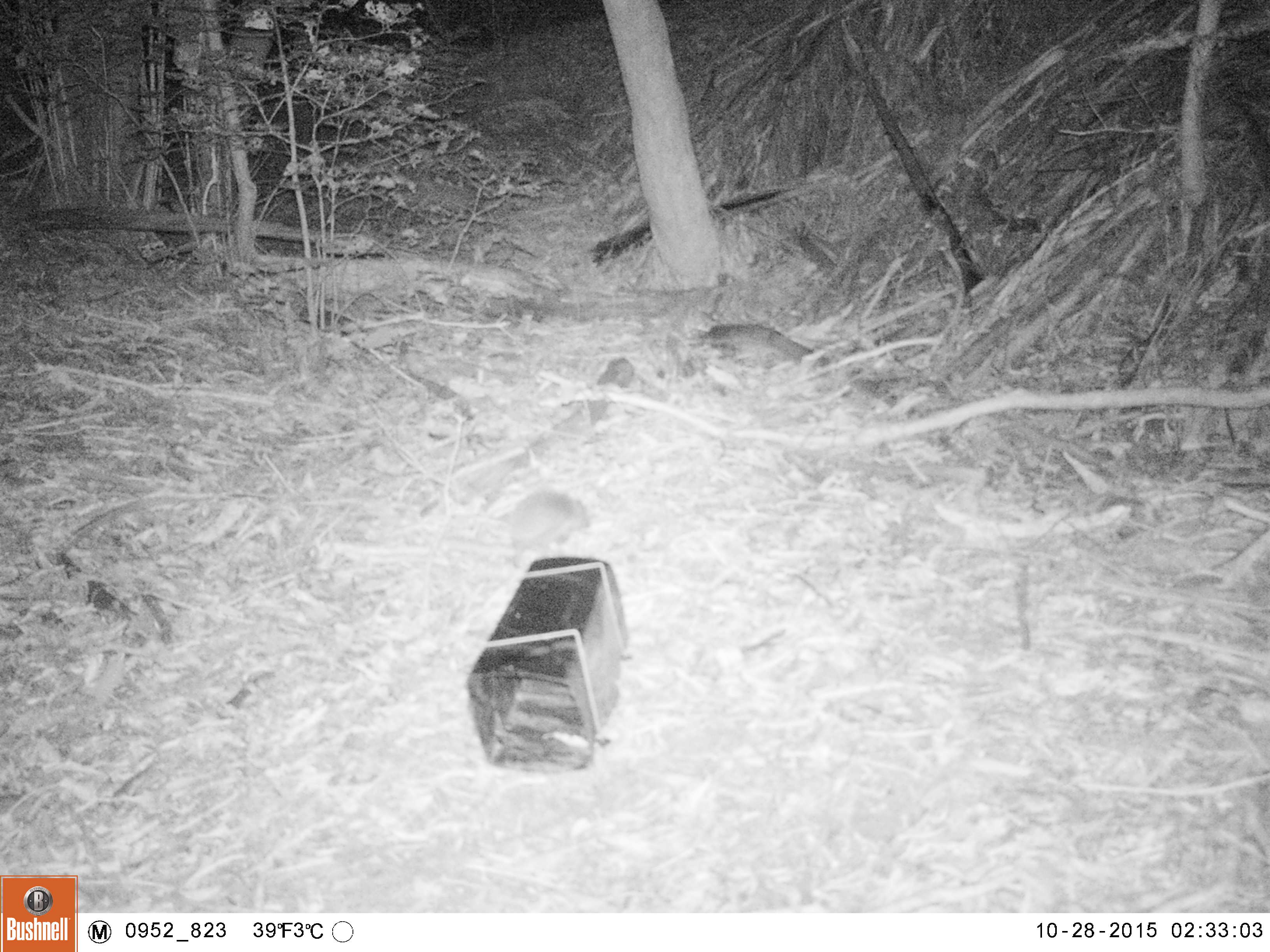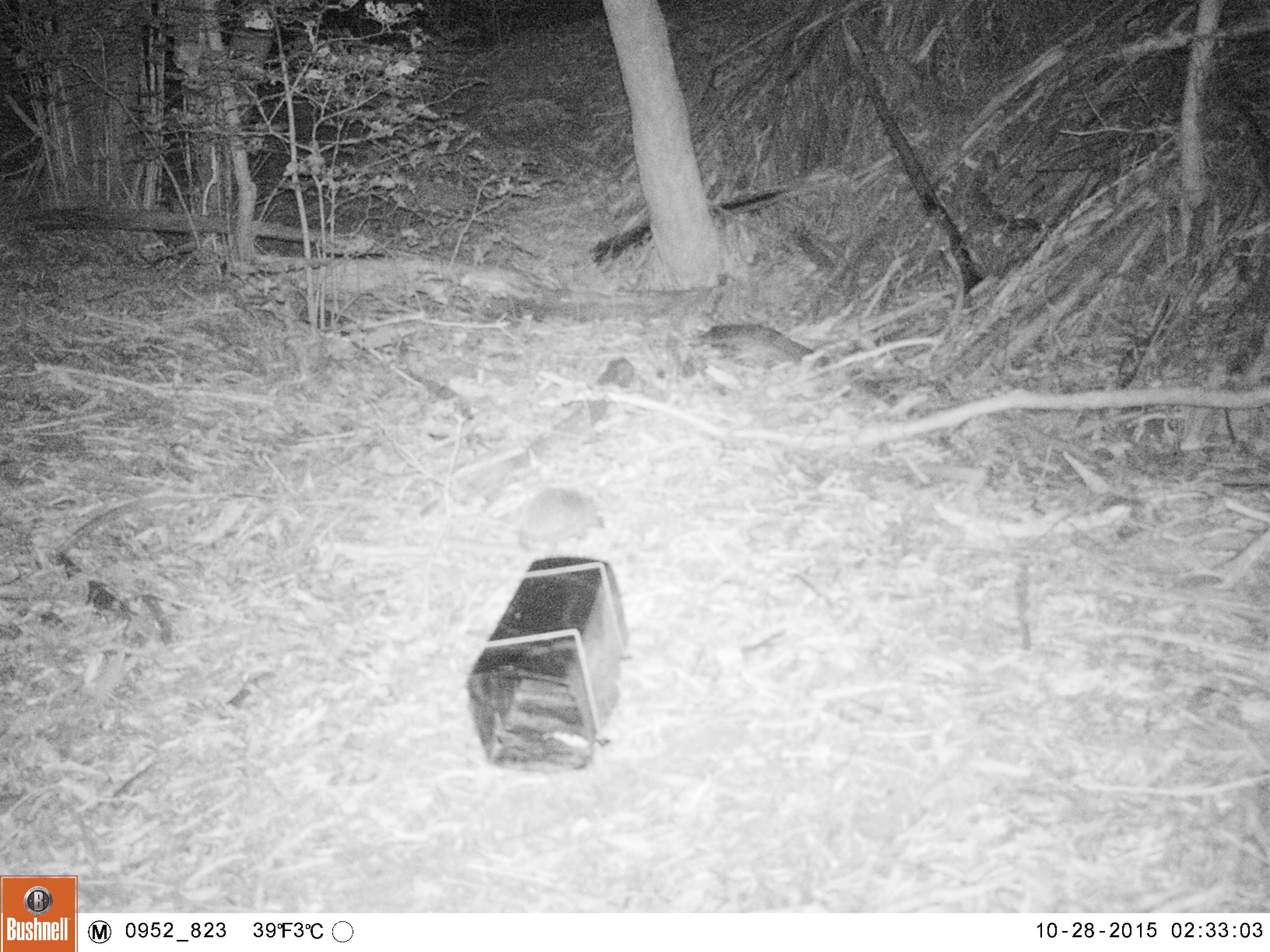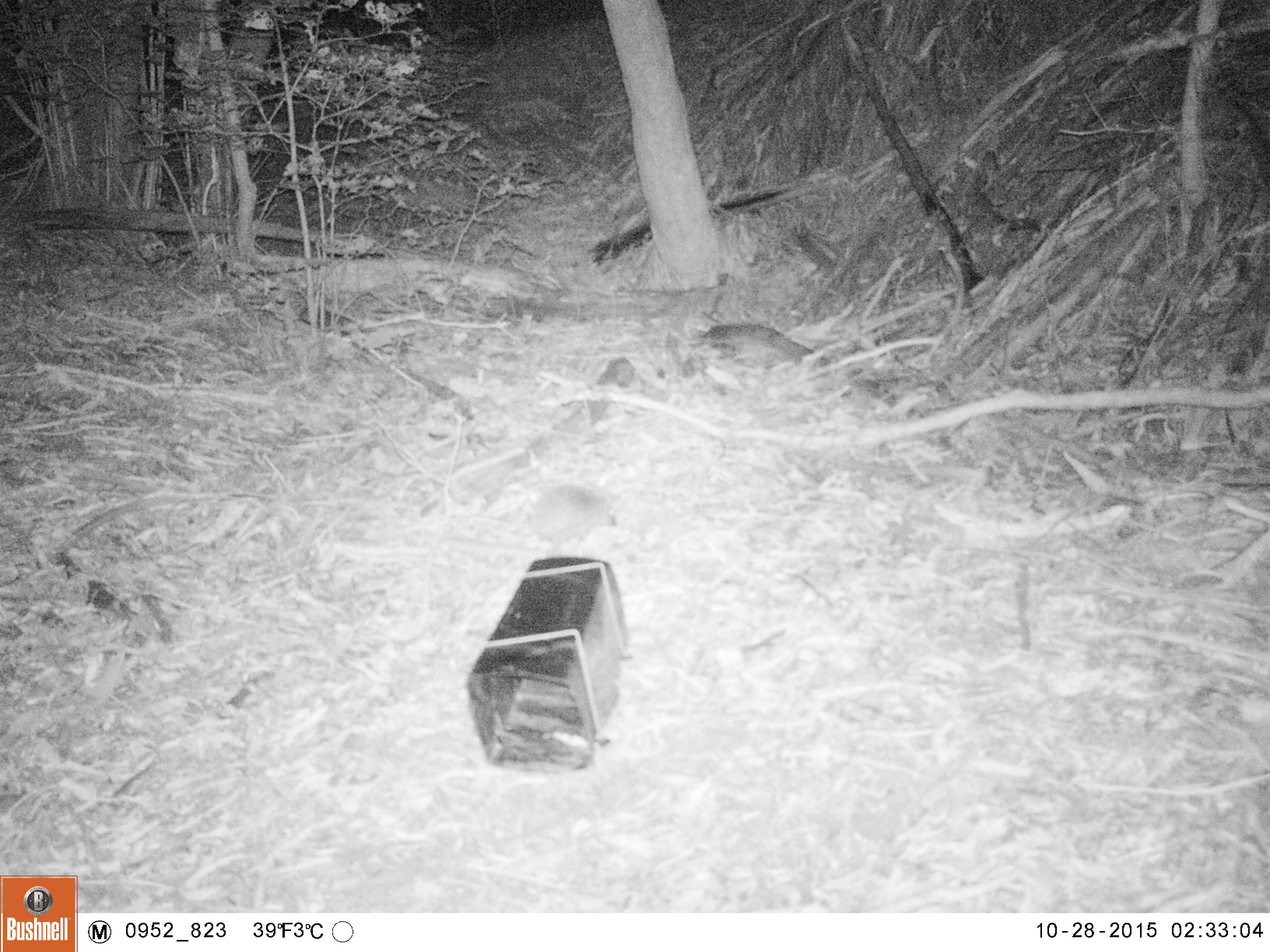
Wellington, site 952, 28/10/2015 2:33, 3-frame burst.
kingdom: Animalia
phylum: Chordata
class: Mammalia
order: Eulipotyphla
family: Erinaceidae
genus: Erinaceus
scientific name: Erinaceus europaeus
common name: hedgehog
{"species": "hedgehog (Erinaceus europaeus)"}